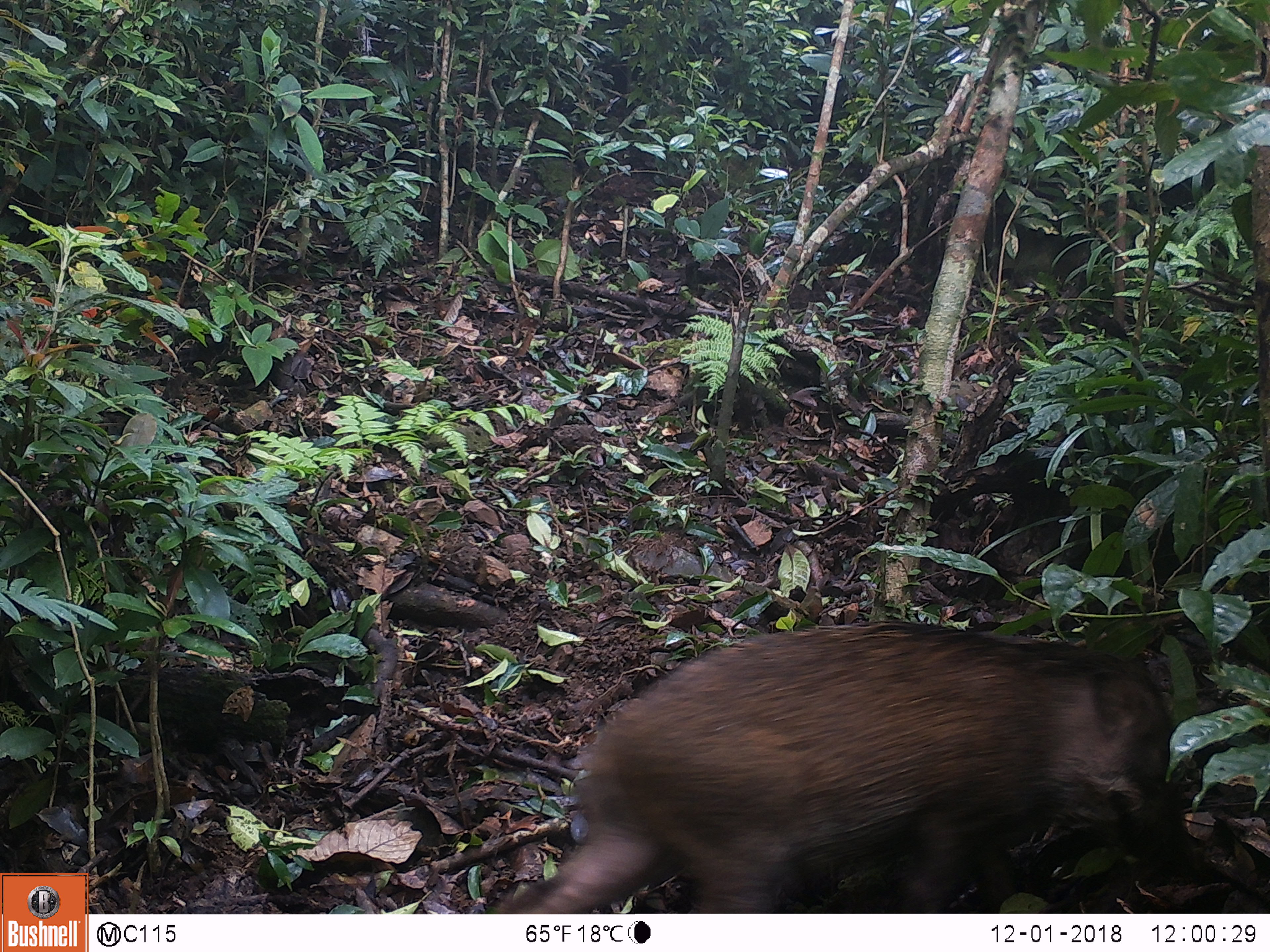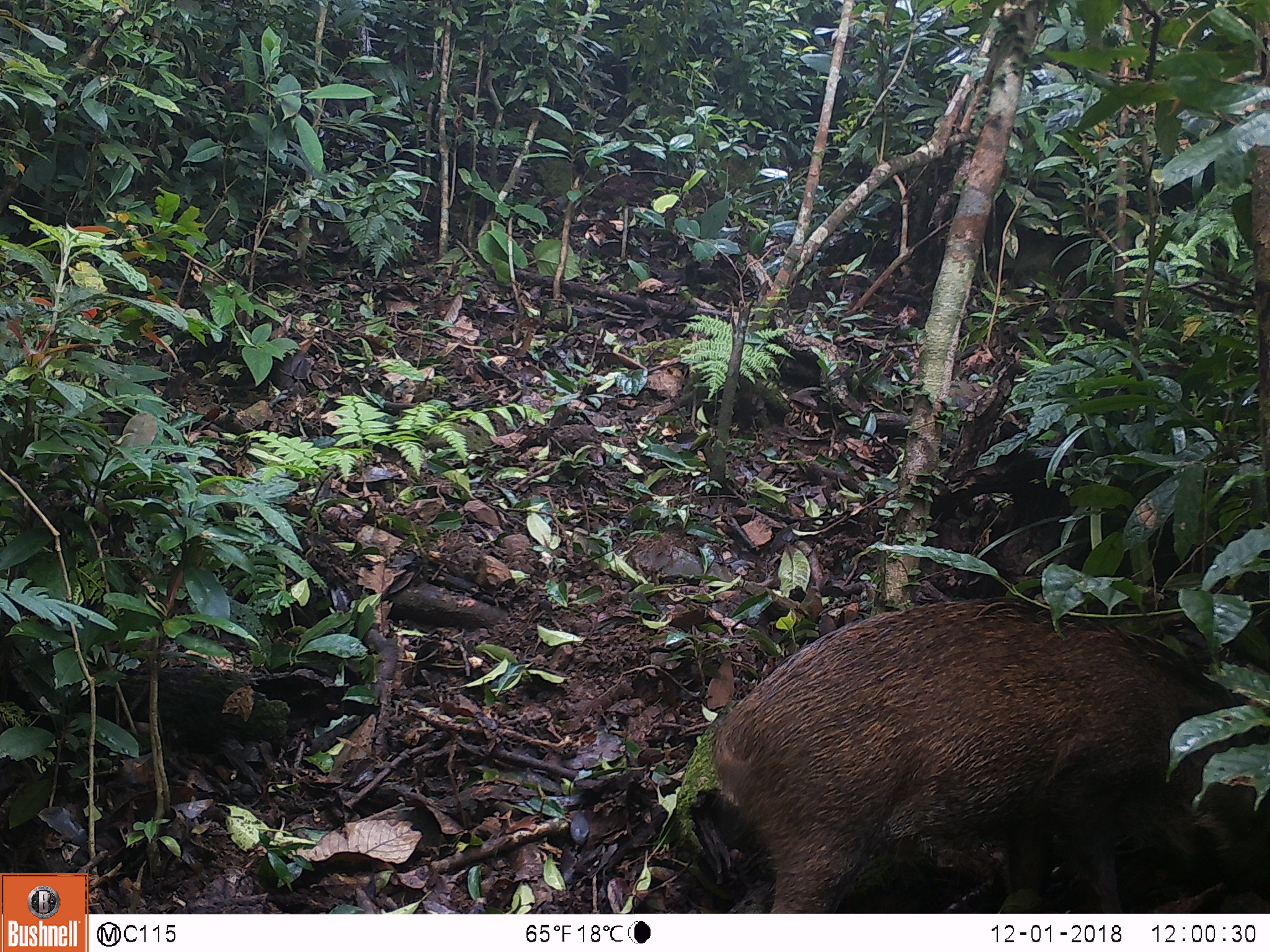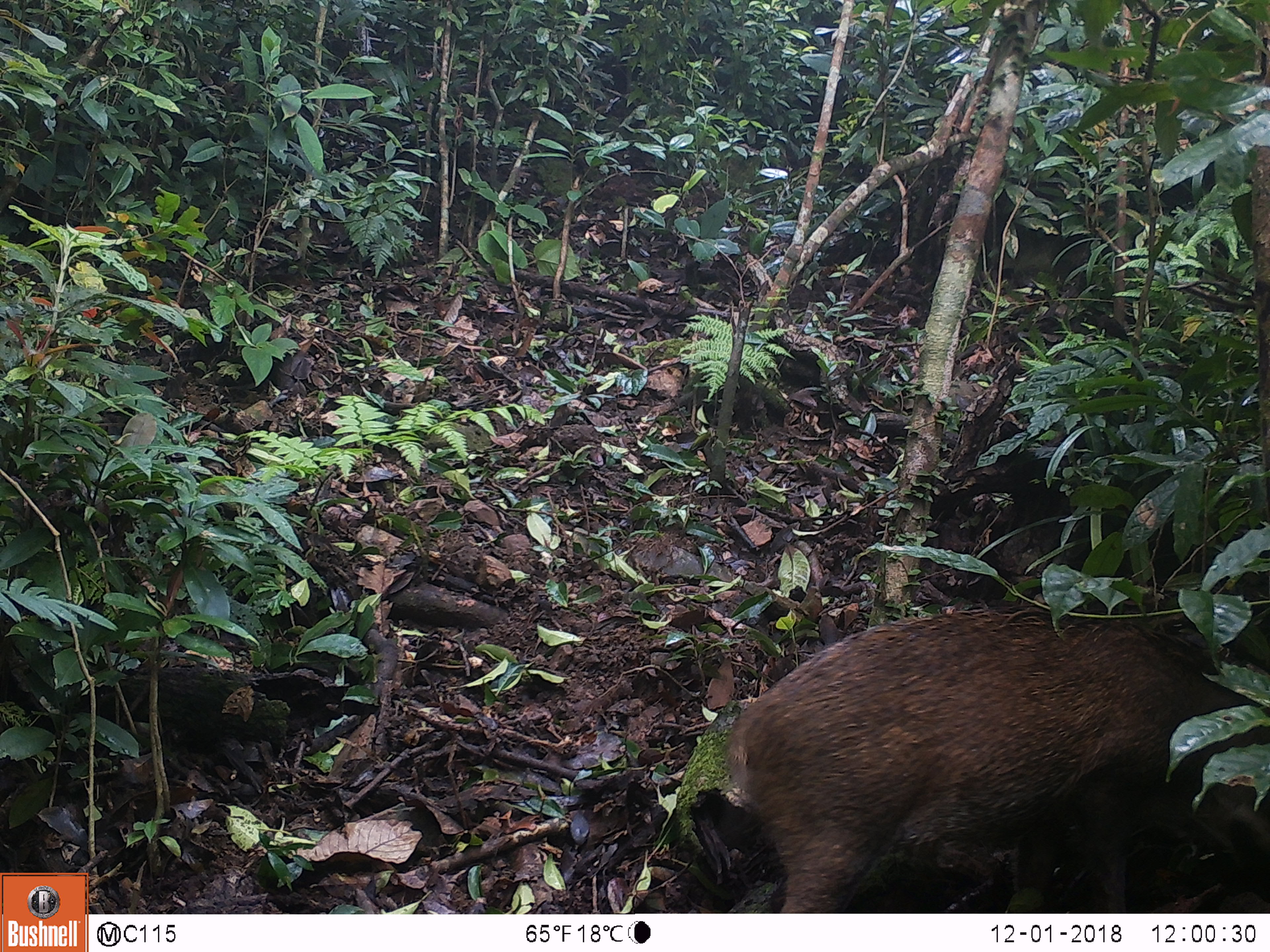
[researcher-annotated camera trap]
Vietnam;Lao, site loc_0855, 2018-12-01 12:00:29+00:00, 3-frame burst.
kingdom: Animalia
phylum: Chordata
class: Mammalia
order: Artiodactyla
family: Suidae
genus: Sus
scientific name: Sus scrofa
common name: eurasian wild pig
Eurasian wild pig (Sus scrofa). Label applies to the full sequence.